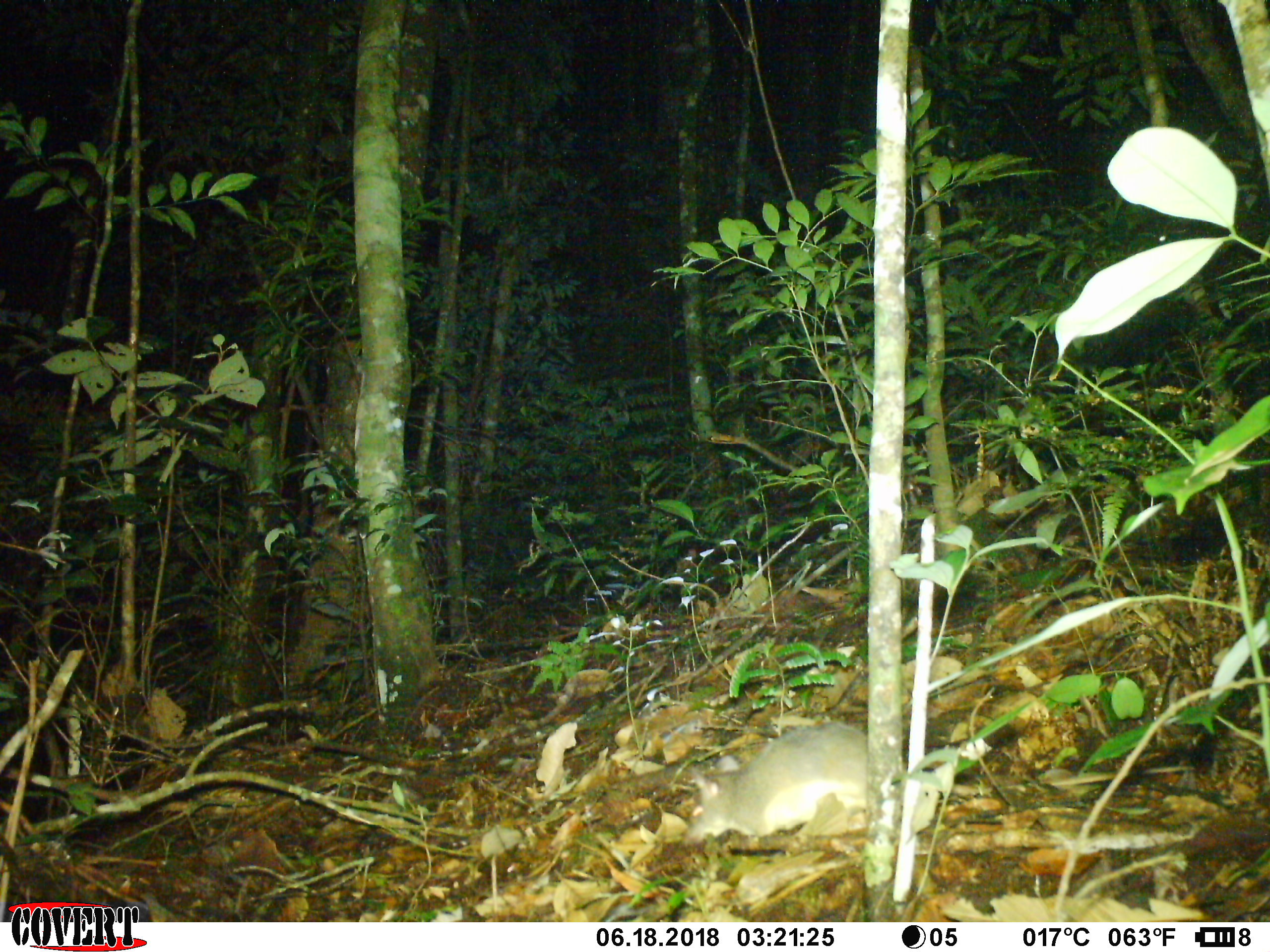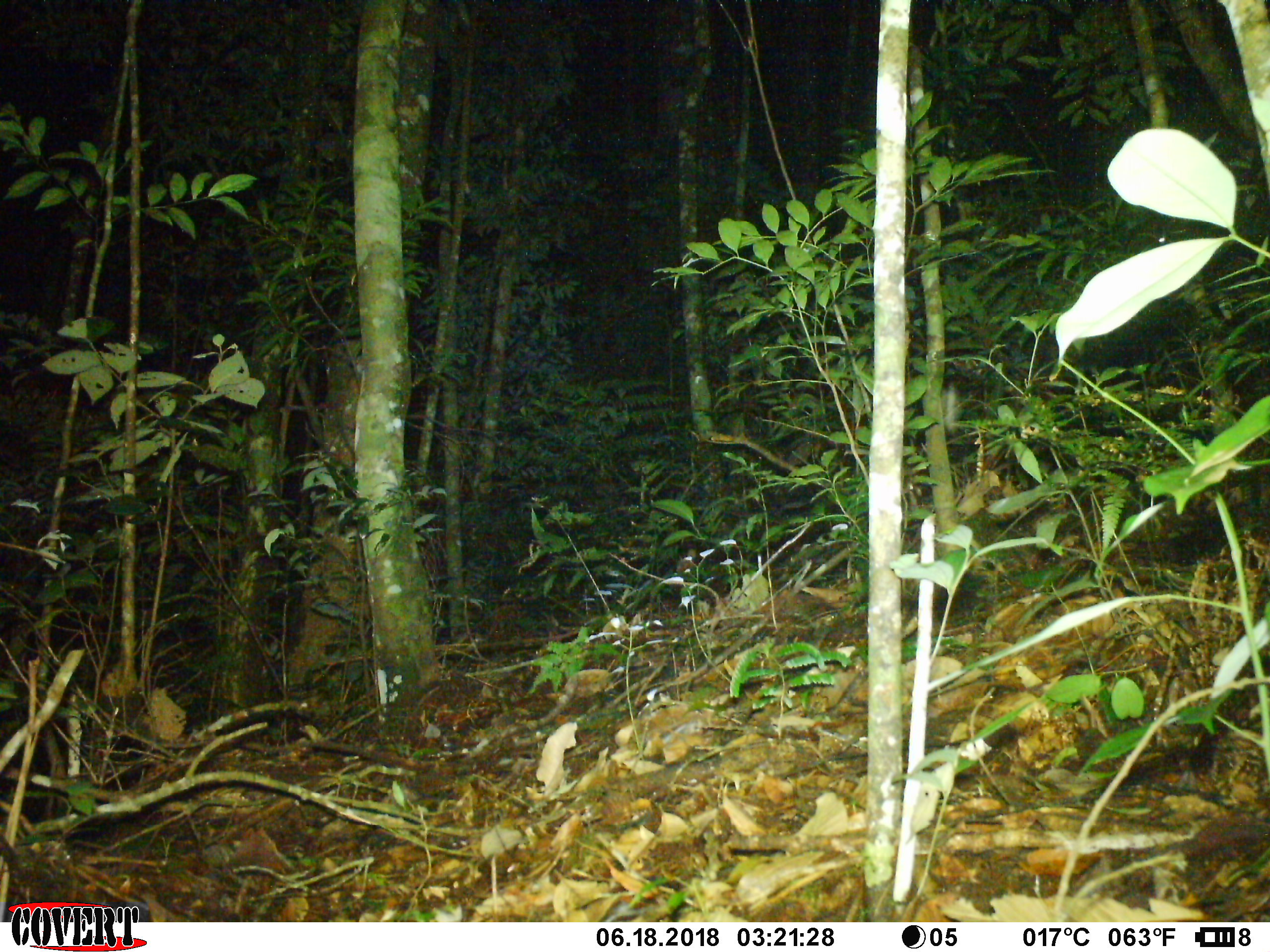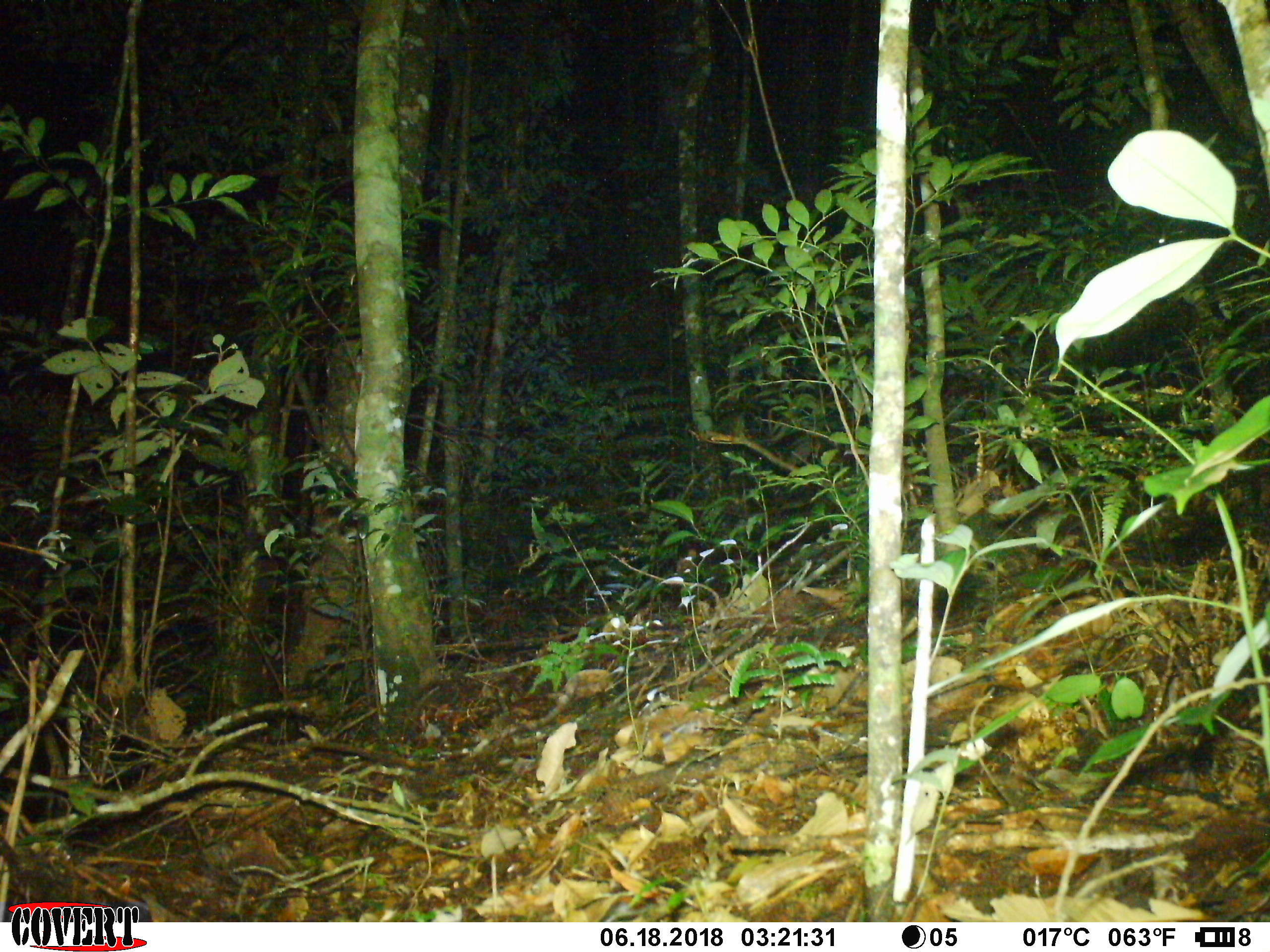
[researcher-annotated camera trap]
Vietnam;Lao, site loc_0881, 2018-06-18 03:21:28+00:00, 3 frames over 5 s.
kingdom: Animalia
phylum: Chordata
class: Mammalia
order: Rodentia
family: Muridae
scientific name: Muridae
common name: old-world mice and rats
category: unidentified murid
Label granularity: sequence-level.